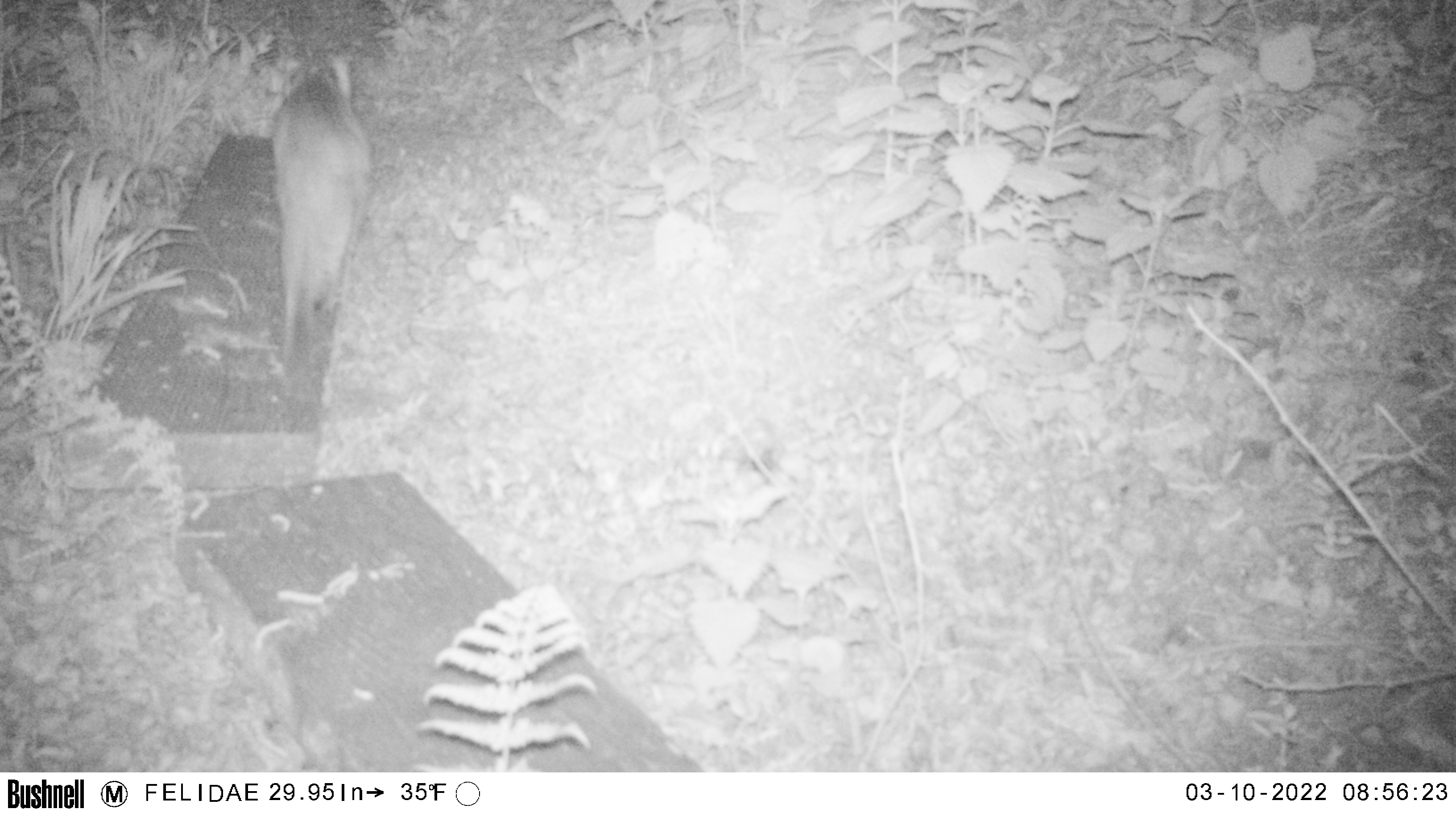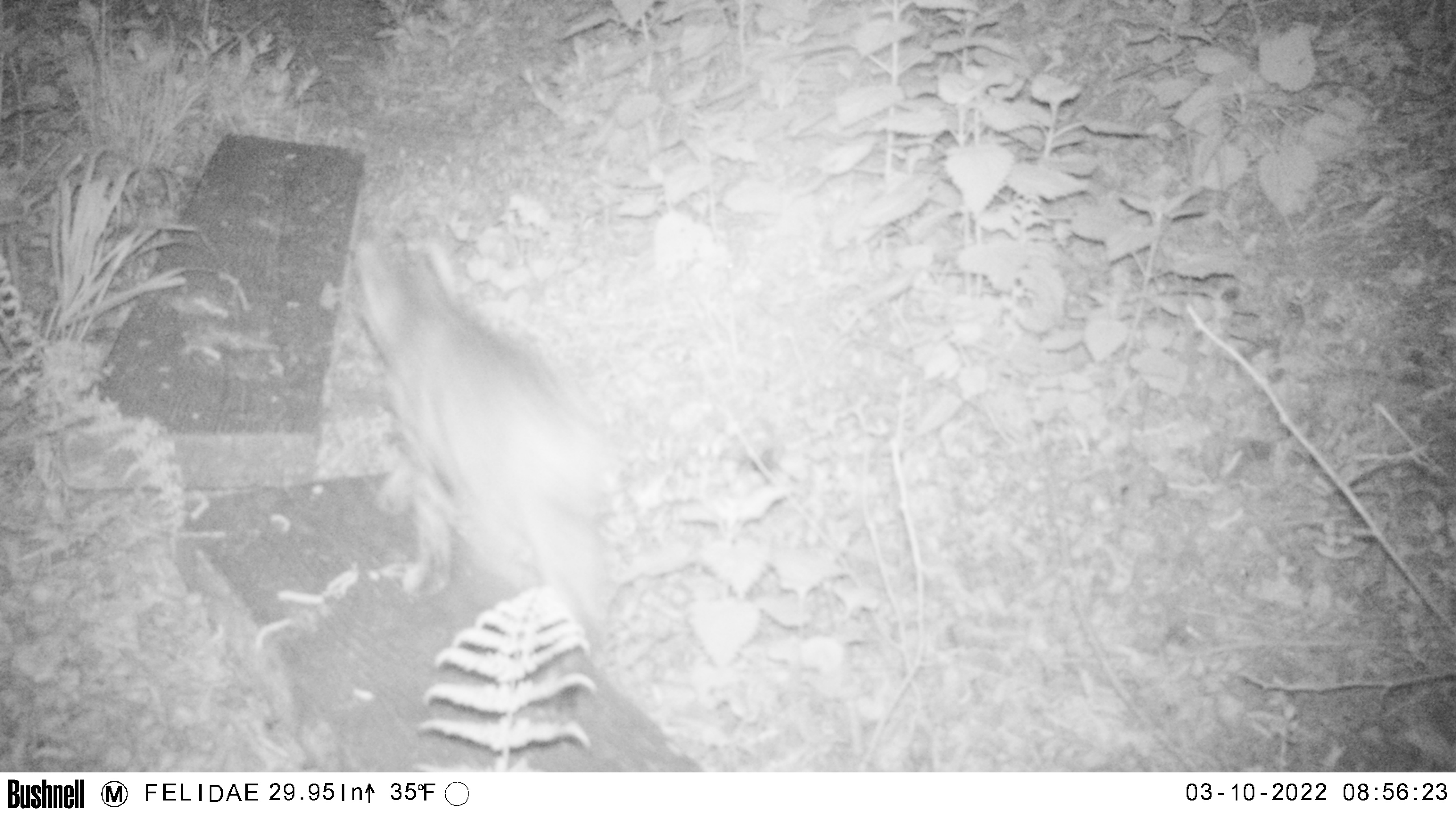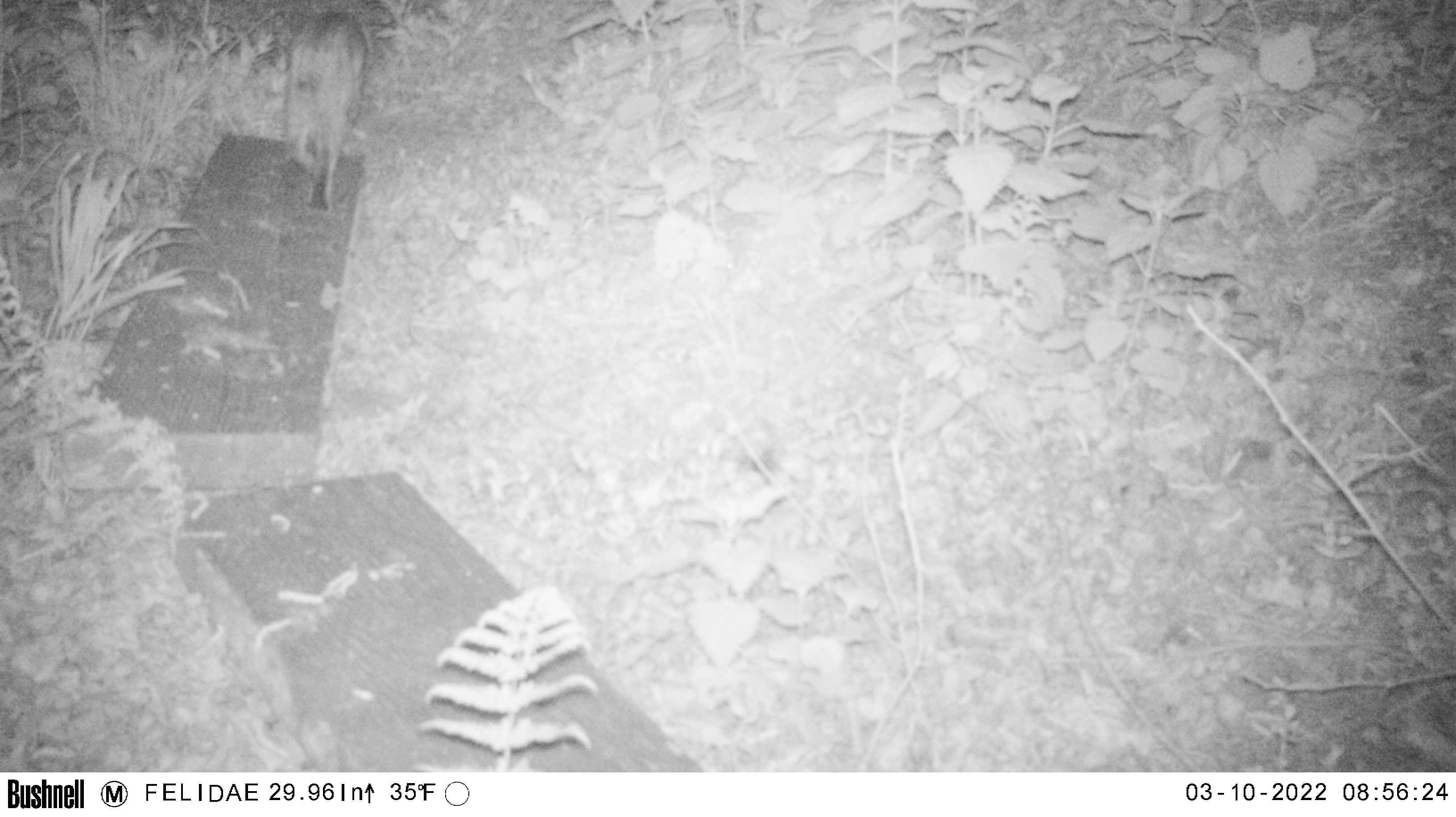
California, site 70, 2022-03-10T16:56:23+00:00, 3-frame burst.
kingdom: Animalia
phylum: Chordata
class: Mammalia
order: Carnivora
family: Felidae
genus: Lynx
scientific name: Lynx rufus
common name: bobcat